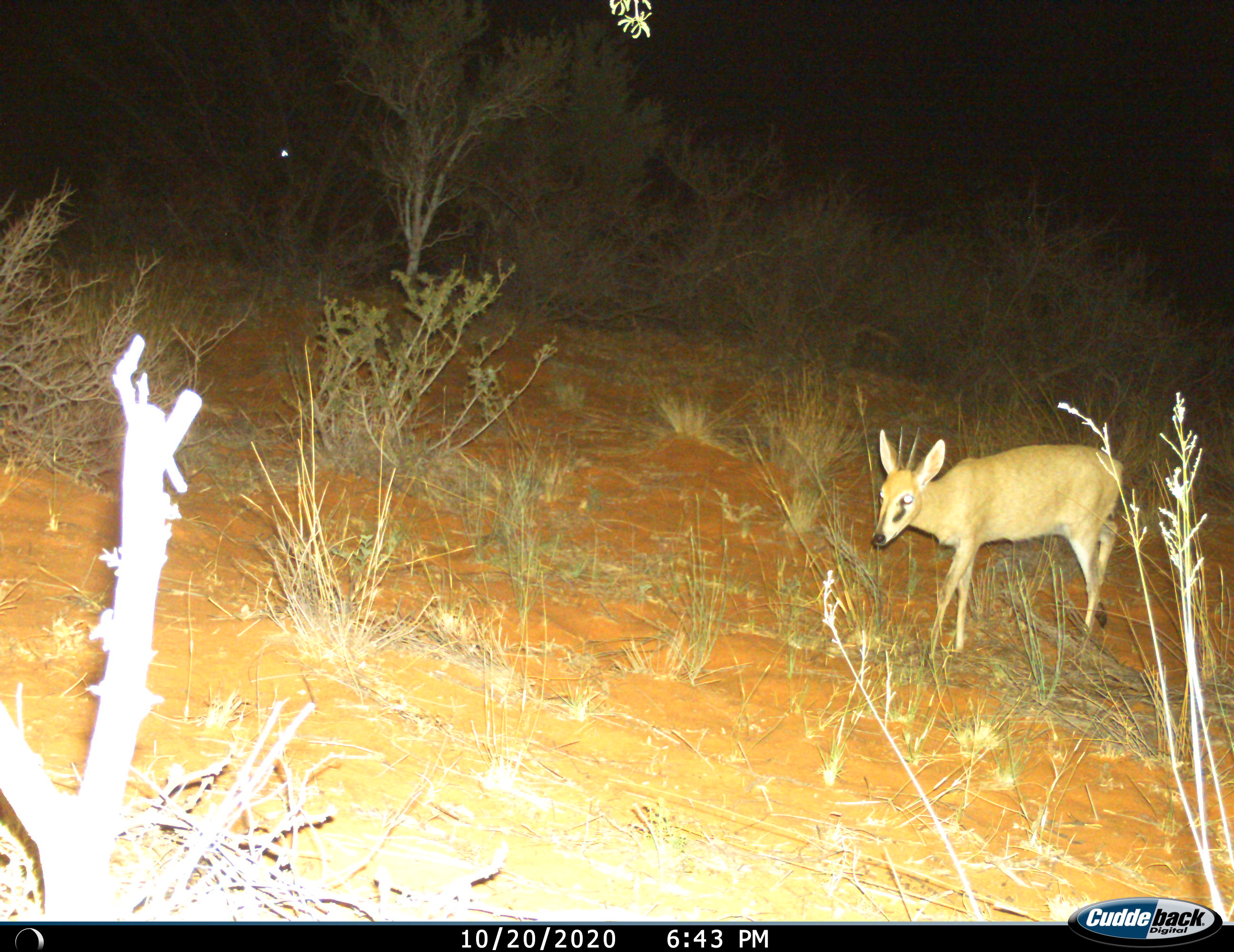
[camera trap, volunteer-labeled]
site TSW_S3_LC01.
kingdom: Animalia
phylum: Chordata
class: Mammalia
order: Artiodactyla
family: Bovidae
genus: Sylvicapra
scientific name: Sylvicapra grimmia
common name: common duiker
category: duikercommongrey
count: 1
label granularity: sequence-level